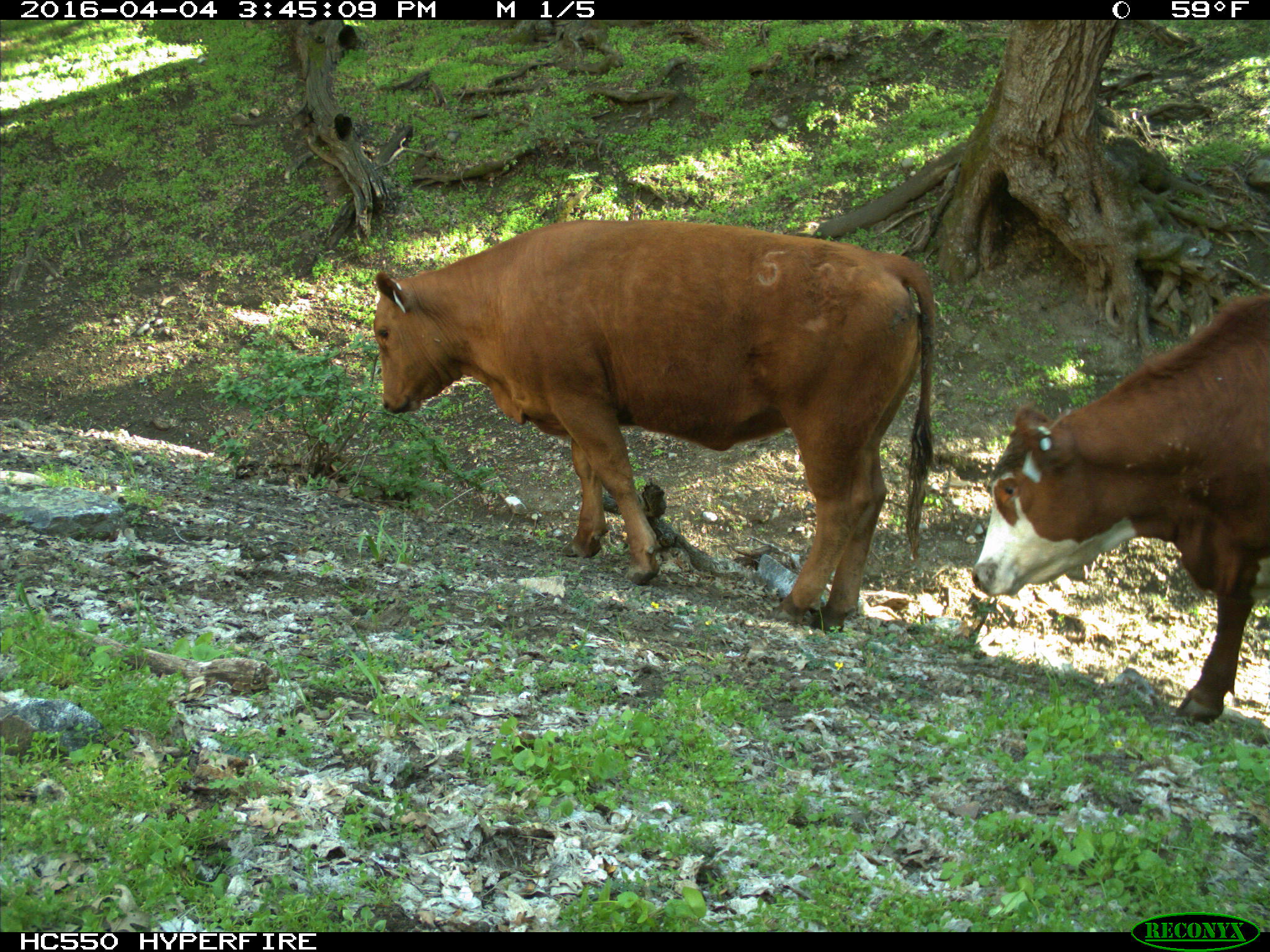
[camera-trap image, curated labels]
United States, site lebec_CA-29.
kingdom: Animalia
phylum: Chordata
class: Mammalia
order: Artiodactyla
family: Bovidae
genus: Bos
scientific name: Bos taurus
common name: domestic cow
Bos taurus (domestic cow).